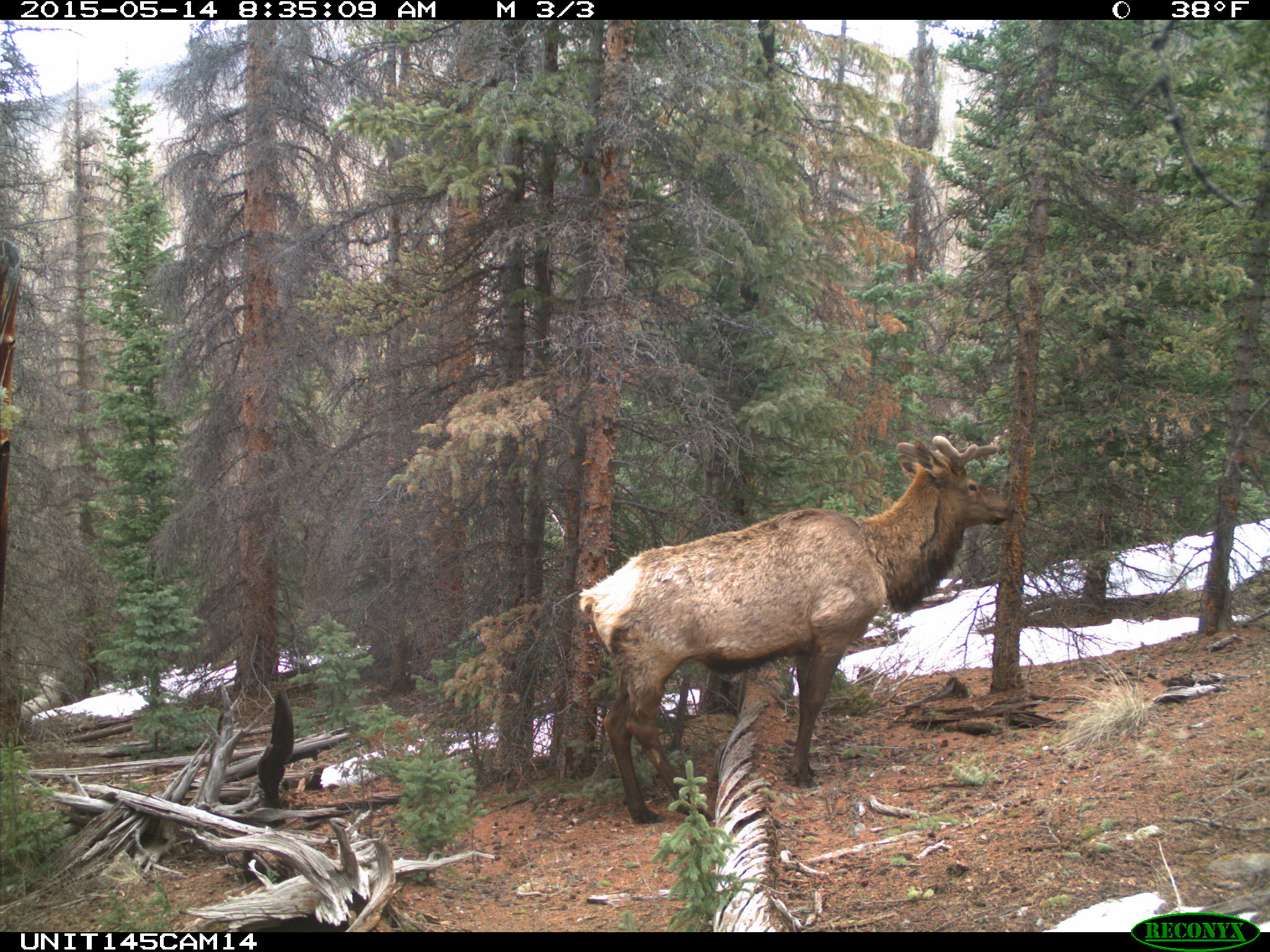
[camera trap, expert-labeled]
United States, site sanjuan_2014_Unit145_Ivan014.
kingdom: Animalia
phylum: Chordata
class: Mammalia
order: Artiodactyla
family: Cervidae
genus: Cervus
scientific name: Cervus elaphus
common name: red deer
Cervus elaphus (red deer).